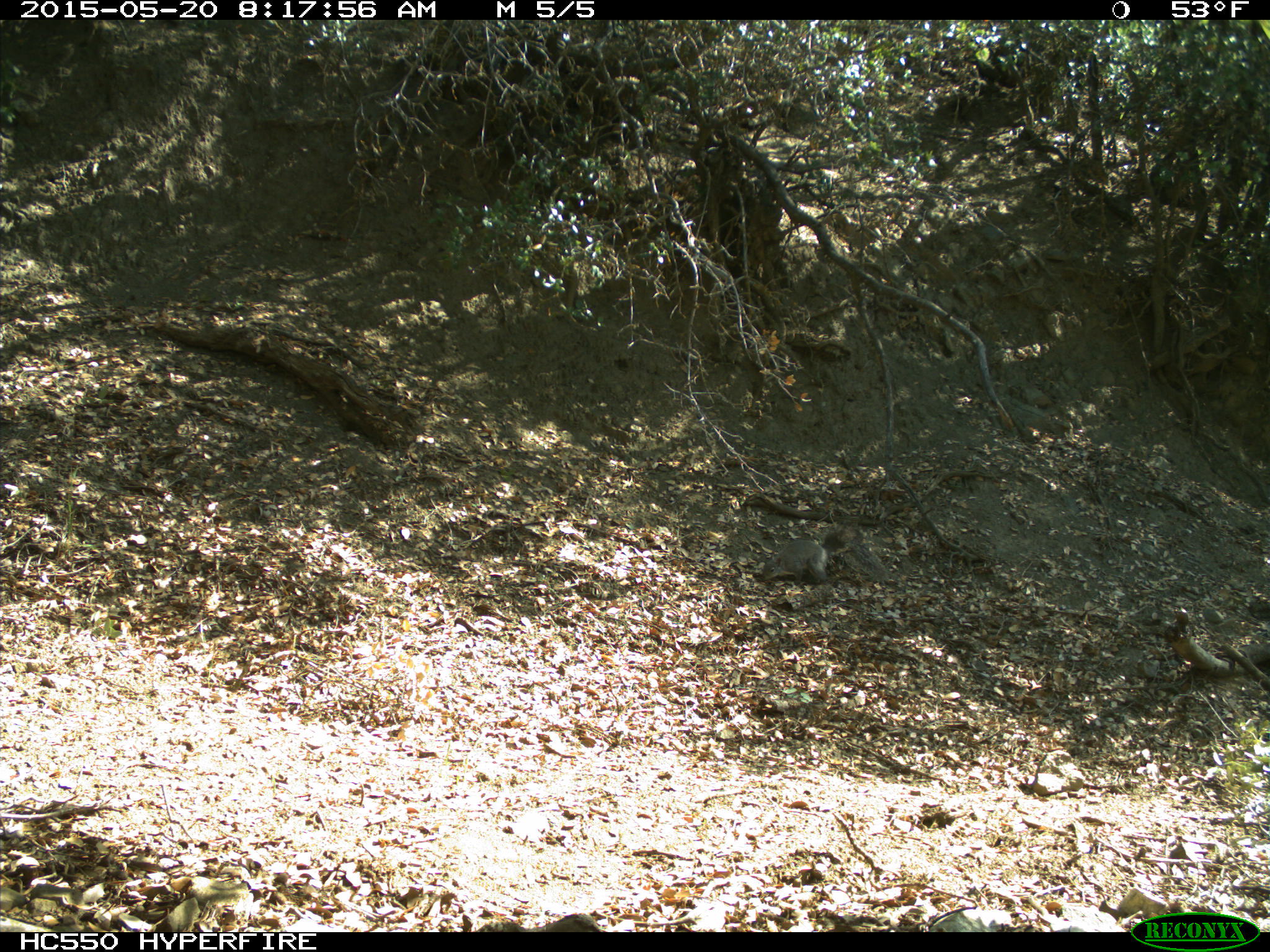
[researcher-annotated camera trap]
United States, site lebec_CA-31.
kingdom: Animalia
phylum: Chordata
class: Mammalia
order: Rodentia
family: Sciuridae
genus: Sciurus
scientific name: Sciurus carolinensis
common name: eastern gray squirrel